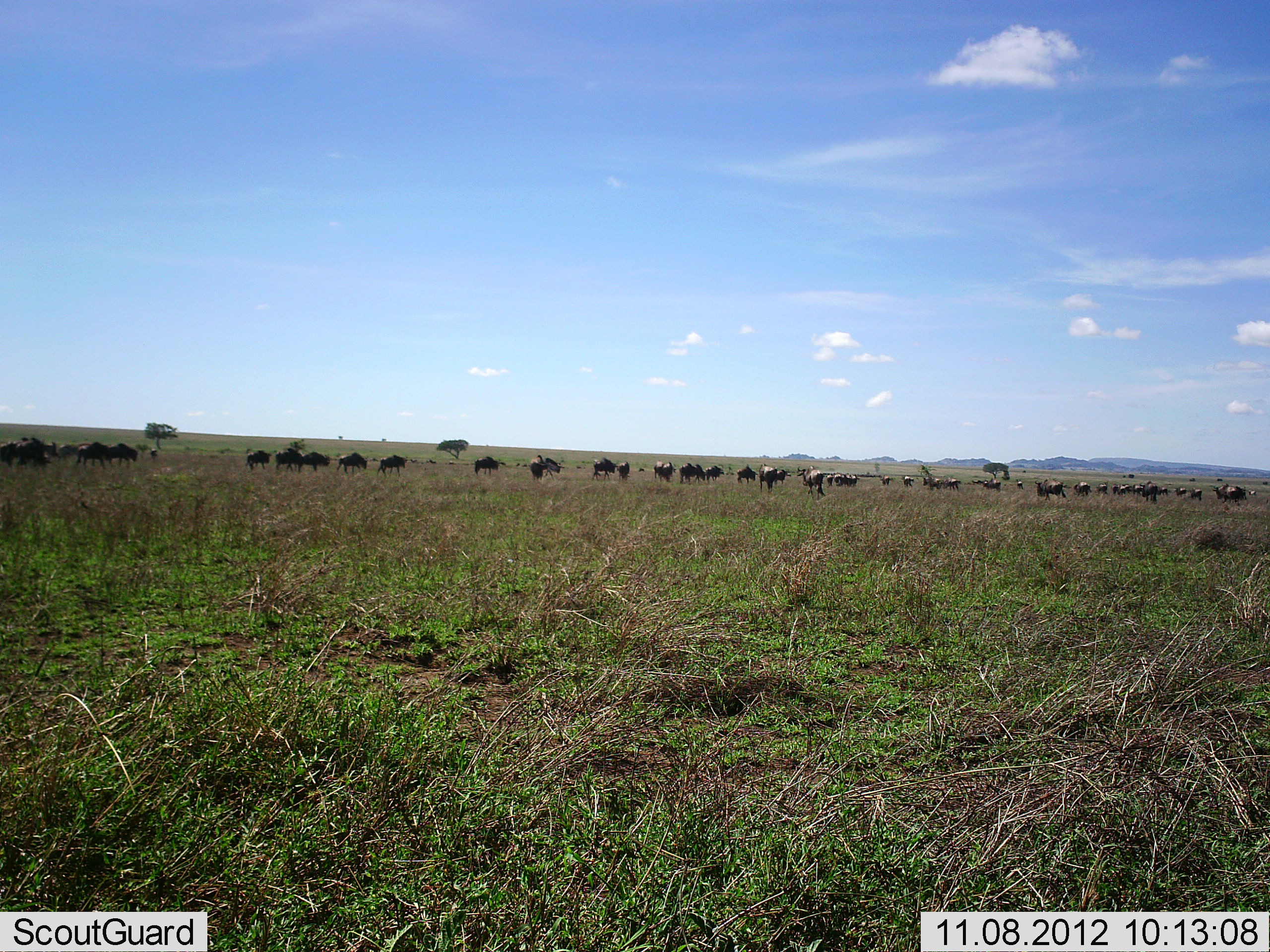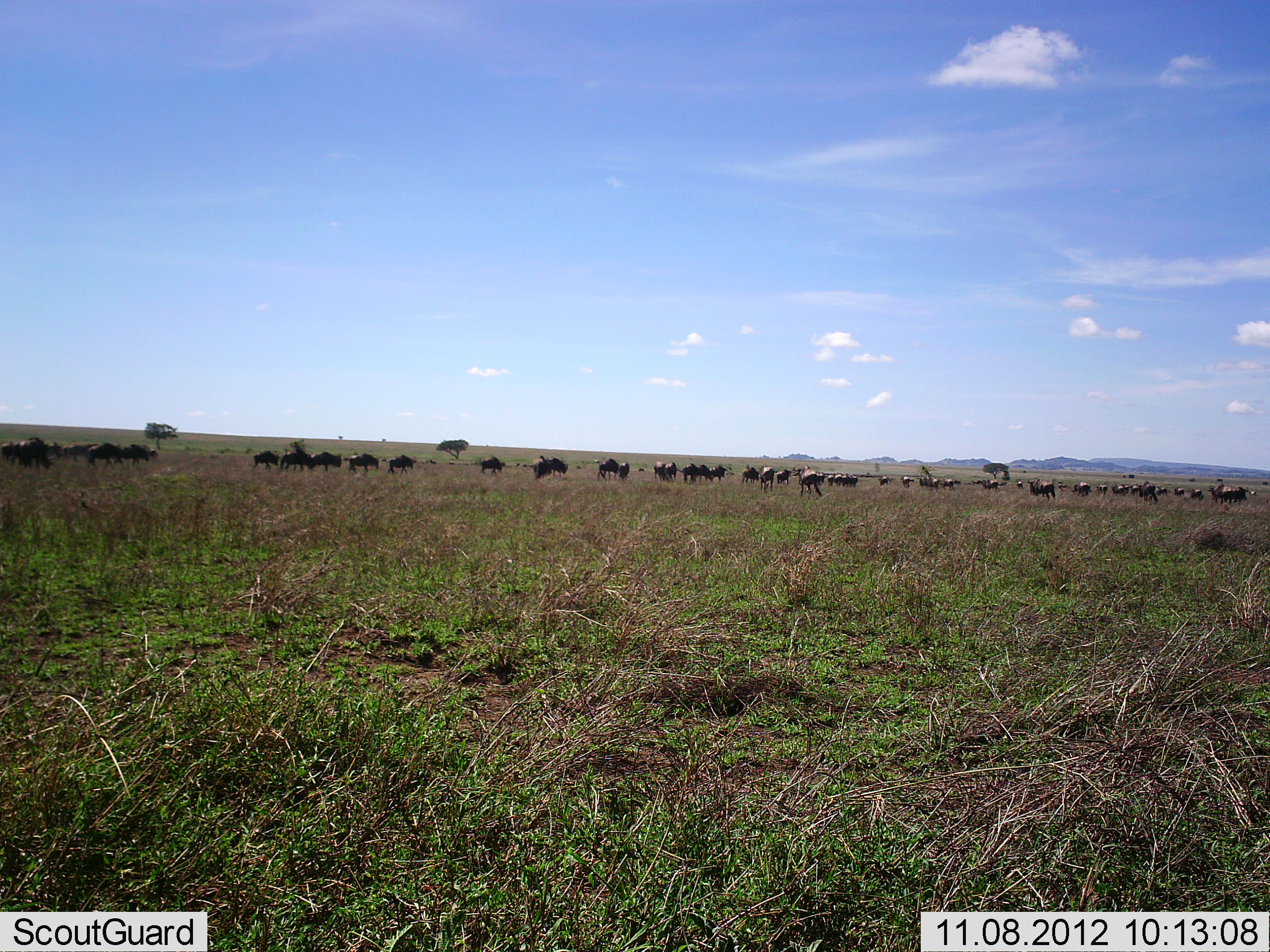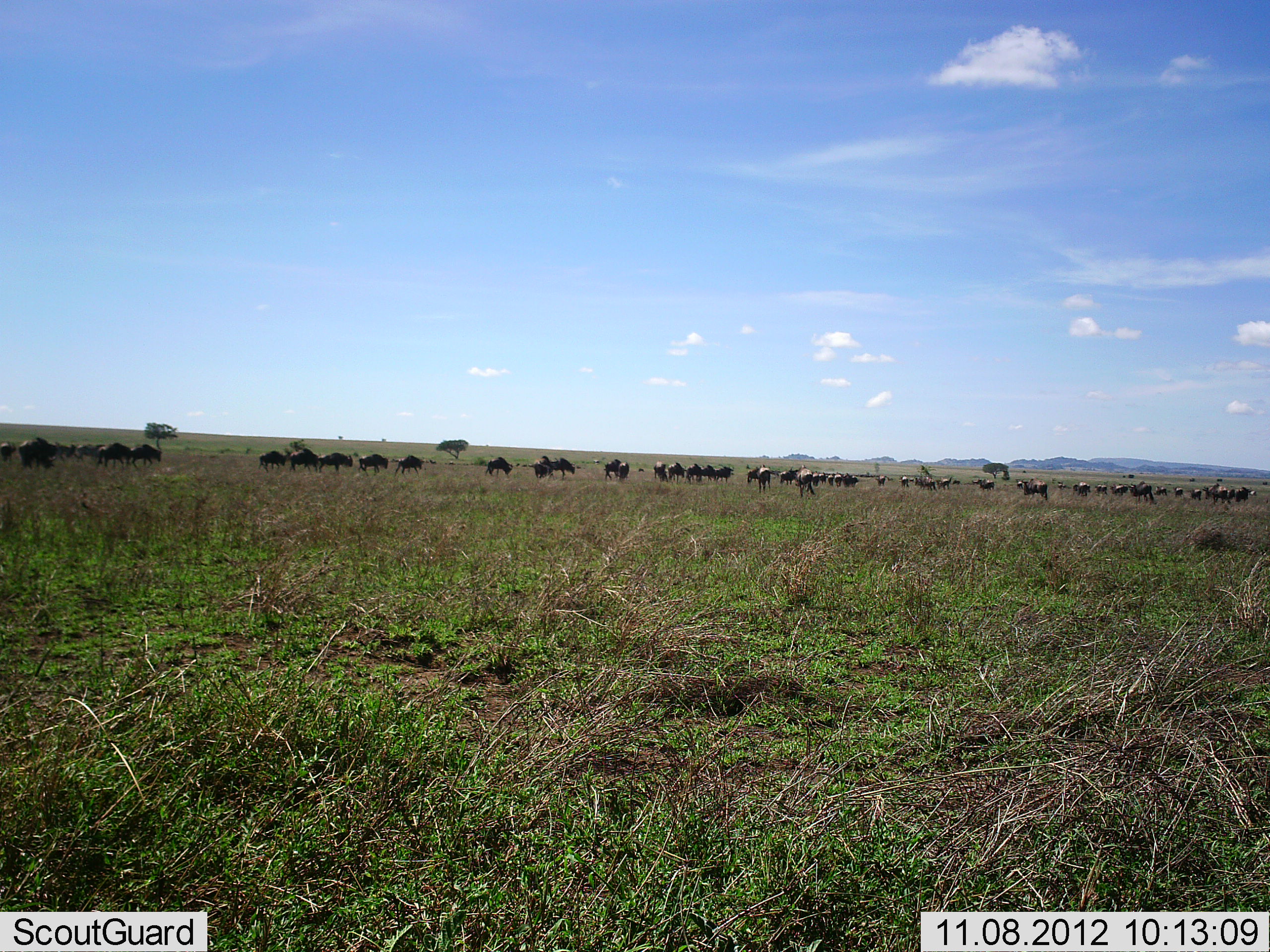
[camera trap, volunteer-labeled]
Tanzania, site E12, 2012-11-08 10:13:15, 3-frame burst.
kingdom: Animalia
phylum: Chordata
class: Mammalia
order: Artiodactyla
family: Bovidae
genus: Connochaetes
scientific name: Connochaetes taurinus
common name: blue wildebeest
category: wildebeest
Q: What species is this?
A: Wildebeest (blue wildebeest) (Connochaetes taurinus).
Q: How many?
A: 11-50.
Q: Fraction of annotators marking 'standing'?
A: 20%.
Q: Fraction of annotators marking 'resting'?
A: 0%.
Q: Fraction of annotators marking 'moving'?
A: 100%.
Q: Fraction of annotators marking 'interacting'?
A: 0%.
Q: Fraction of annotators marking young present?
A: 0%.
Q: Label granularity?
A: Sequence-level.